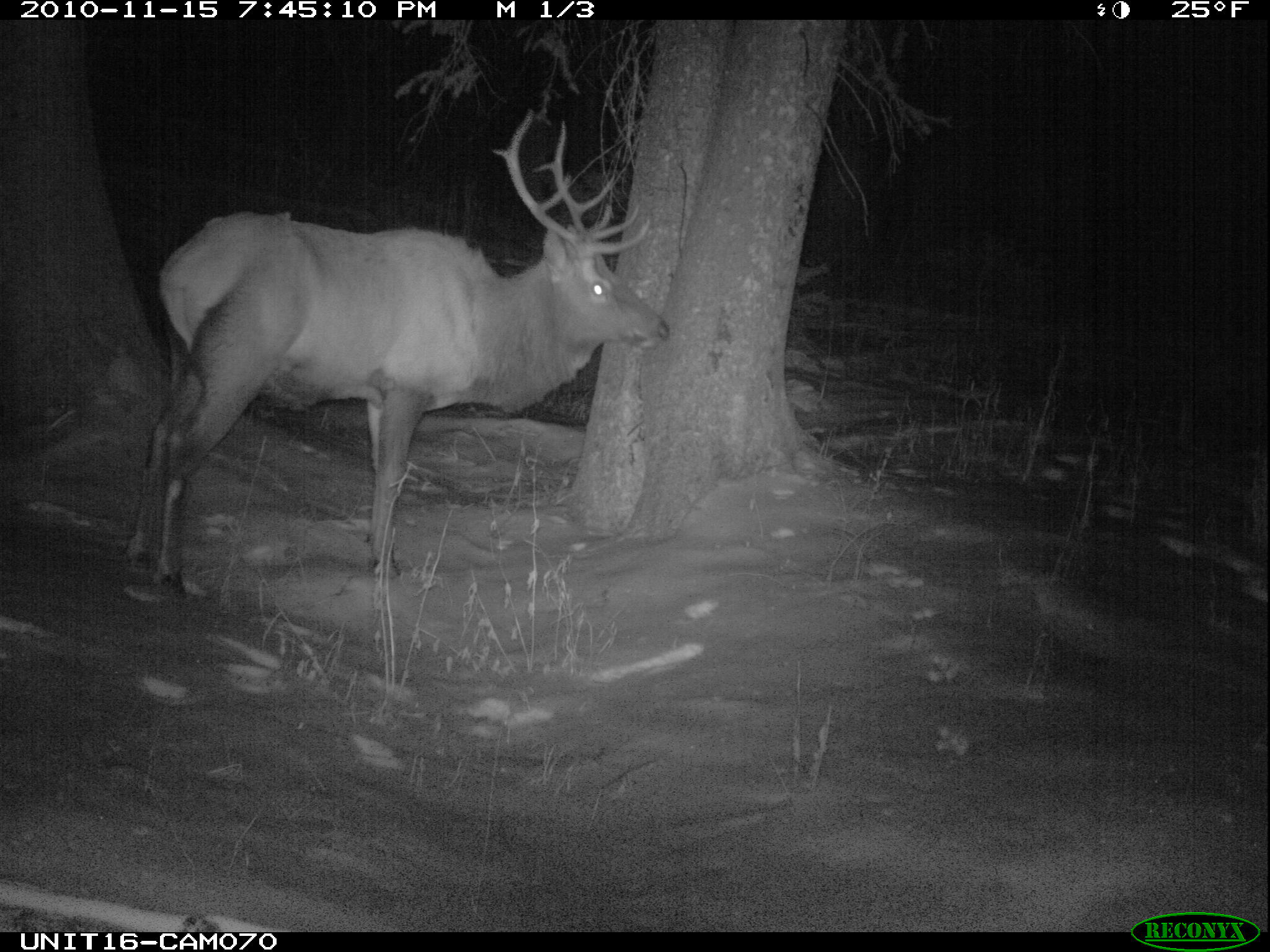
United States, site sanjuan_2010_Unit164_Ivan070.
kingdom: Animalia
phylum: Chordata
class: Mammalia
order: Artiodactyla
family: Cervidae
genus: Cervus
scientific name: Cervus elaphus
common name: red deer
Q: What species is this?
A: Cervus elaphus (red deer).